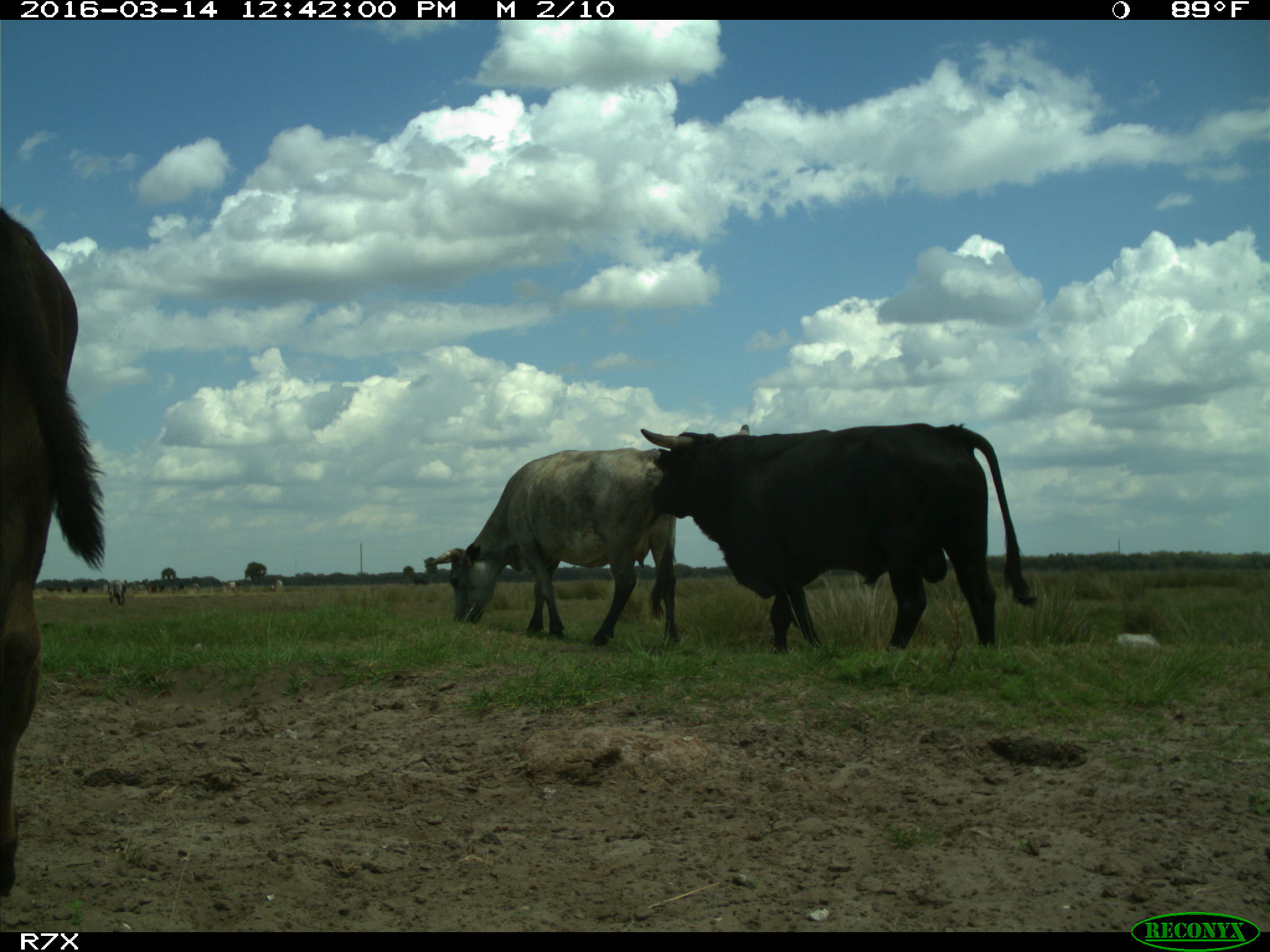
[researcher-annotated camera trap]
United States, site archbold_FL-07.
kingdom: Animalia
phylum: Chordata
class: Mammalia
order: Artiodactyla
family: Bovidae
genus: Bos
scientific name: Bos taurus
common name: domestic cow